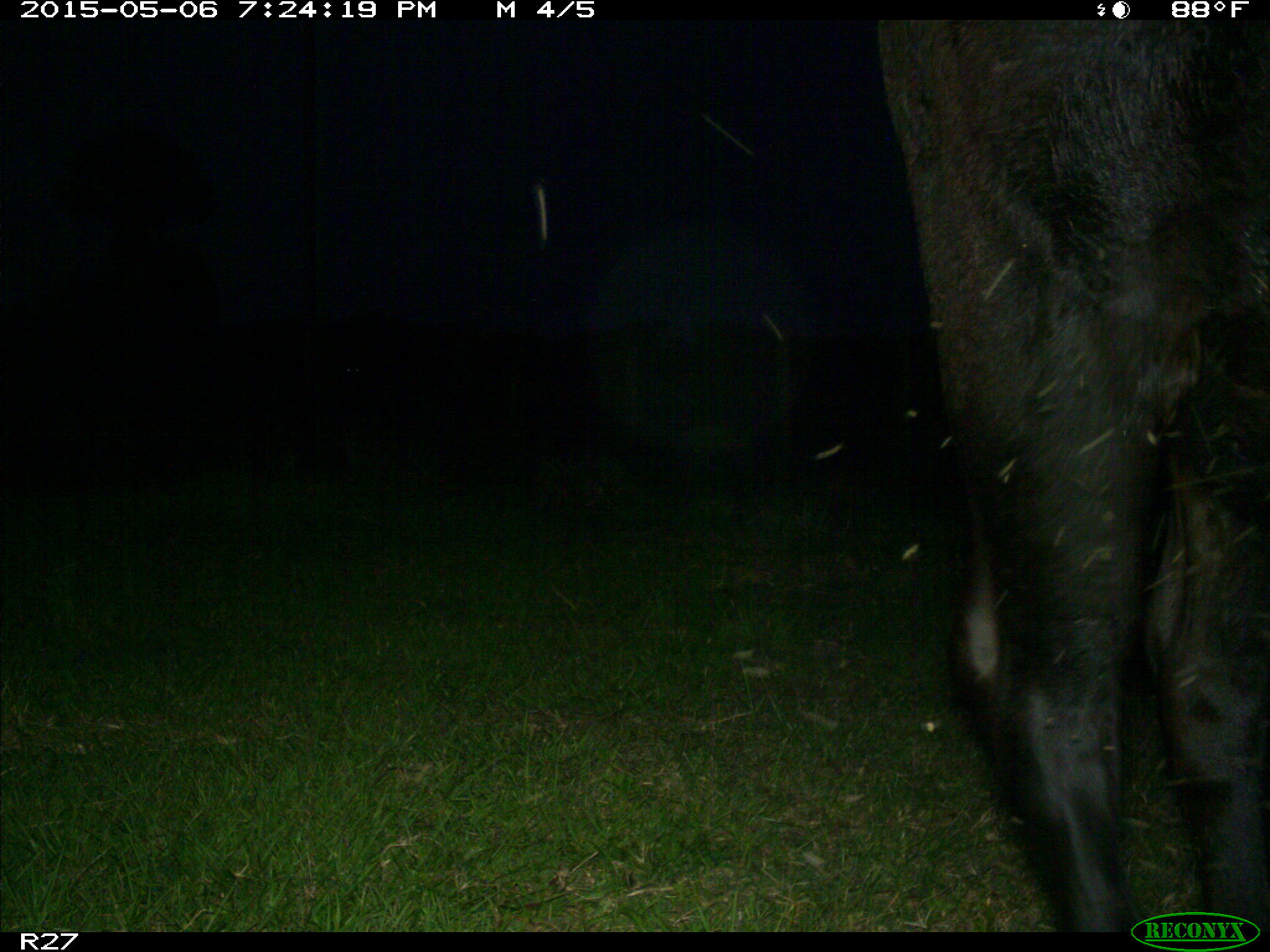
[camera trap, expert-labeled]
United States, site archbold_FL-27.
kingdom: Animalia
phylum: Chordata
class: Mammalia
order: Artiodactyla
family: Bovidae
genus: Bos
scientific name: Bos taurus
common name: domestic cow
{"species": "Bos taurus (domestic cow)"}